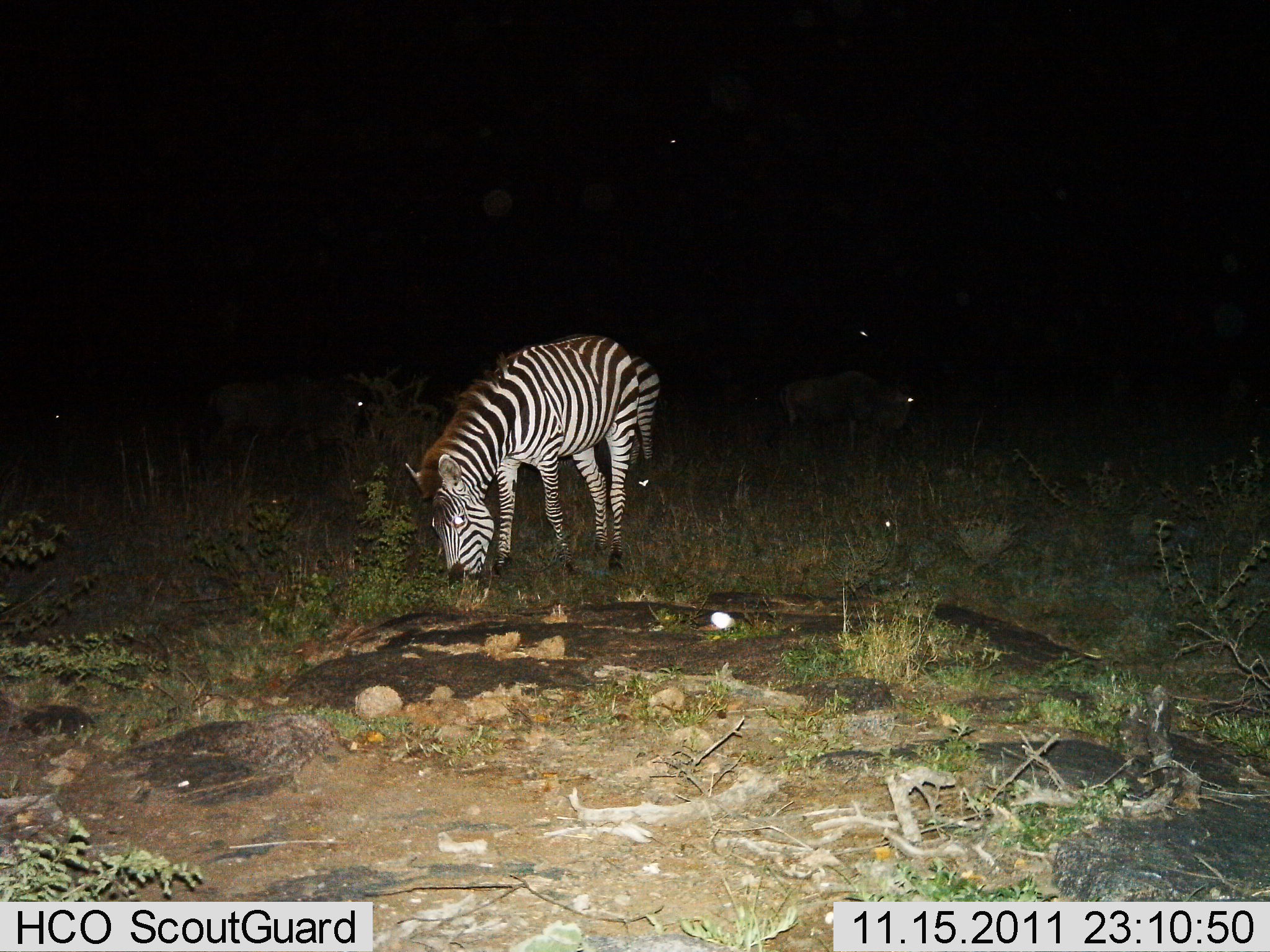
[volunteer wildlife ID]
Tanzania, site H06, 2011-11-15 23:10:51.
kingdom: Animalia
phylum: Chordata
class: Mammalia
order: Perissodactyla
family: Equidae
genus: Equus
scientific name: Equus quagga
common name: plains zebra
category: zebra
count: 1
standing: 33%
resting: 0%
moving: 0%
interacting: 0%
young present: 0%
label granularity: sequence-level